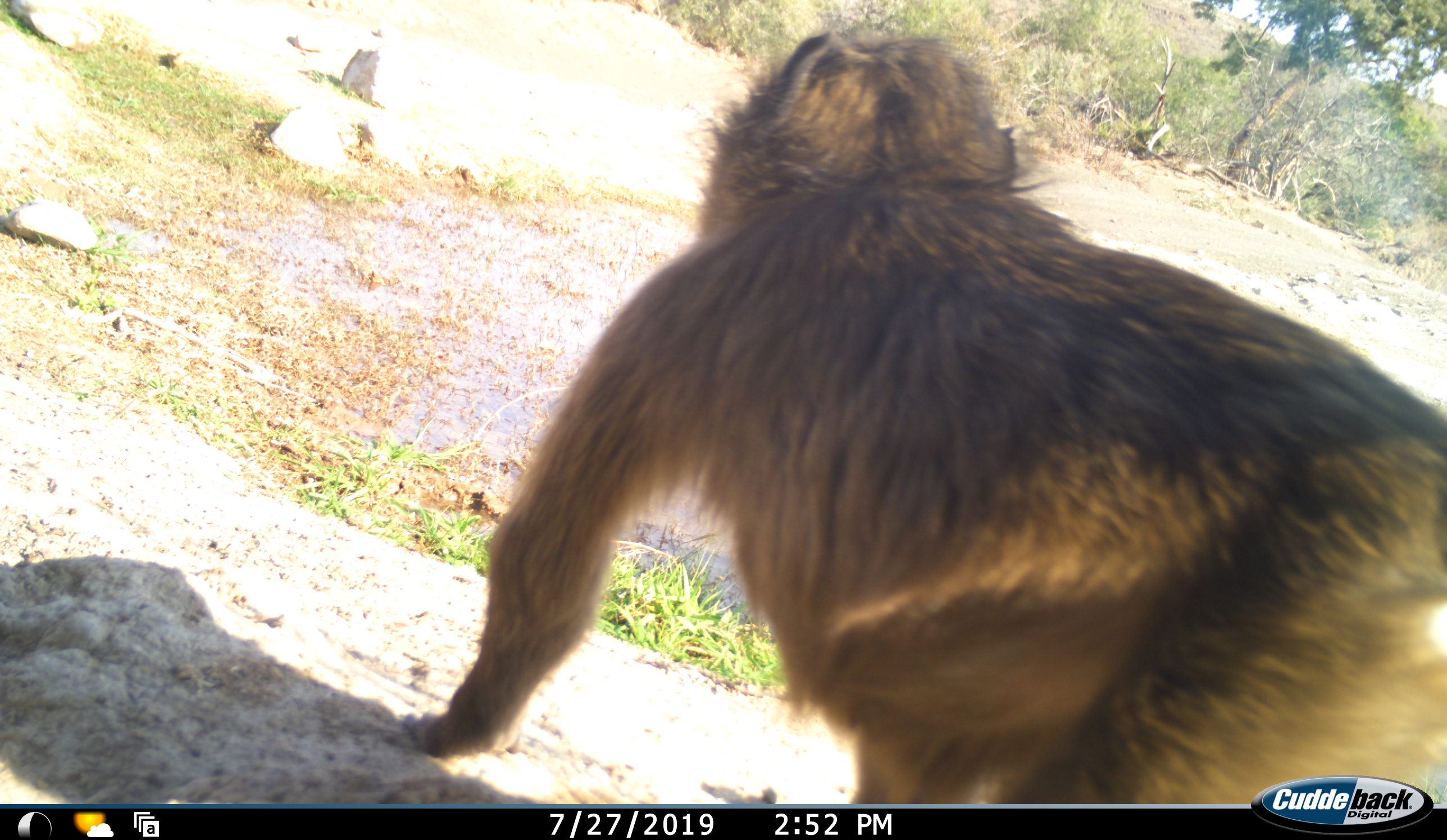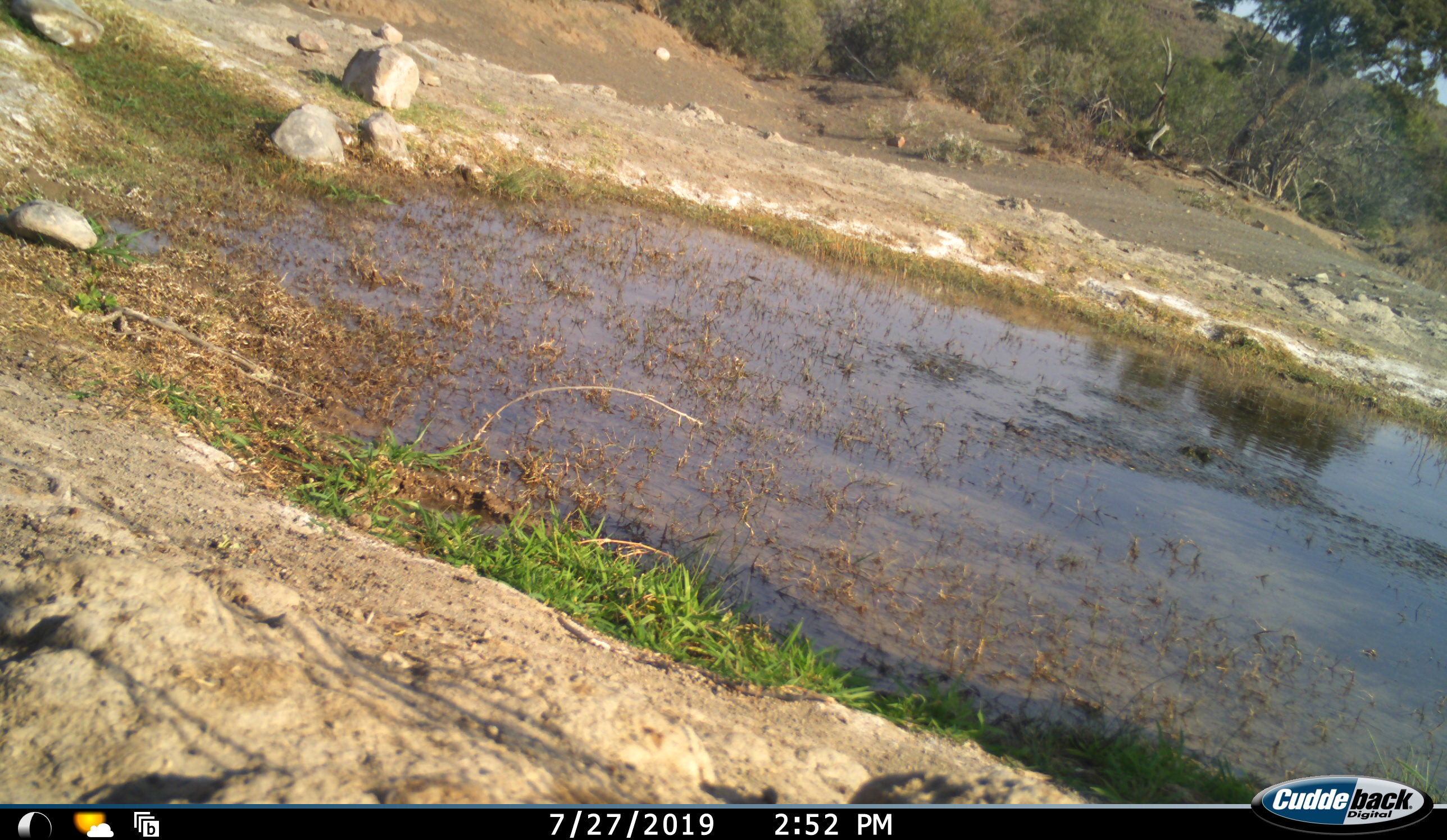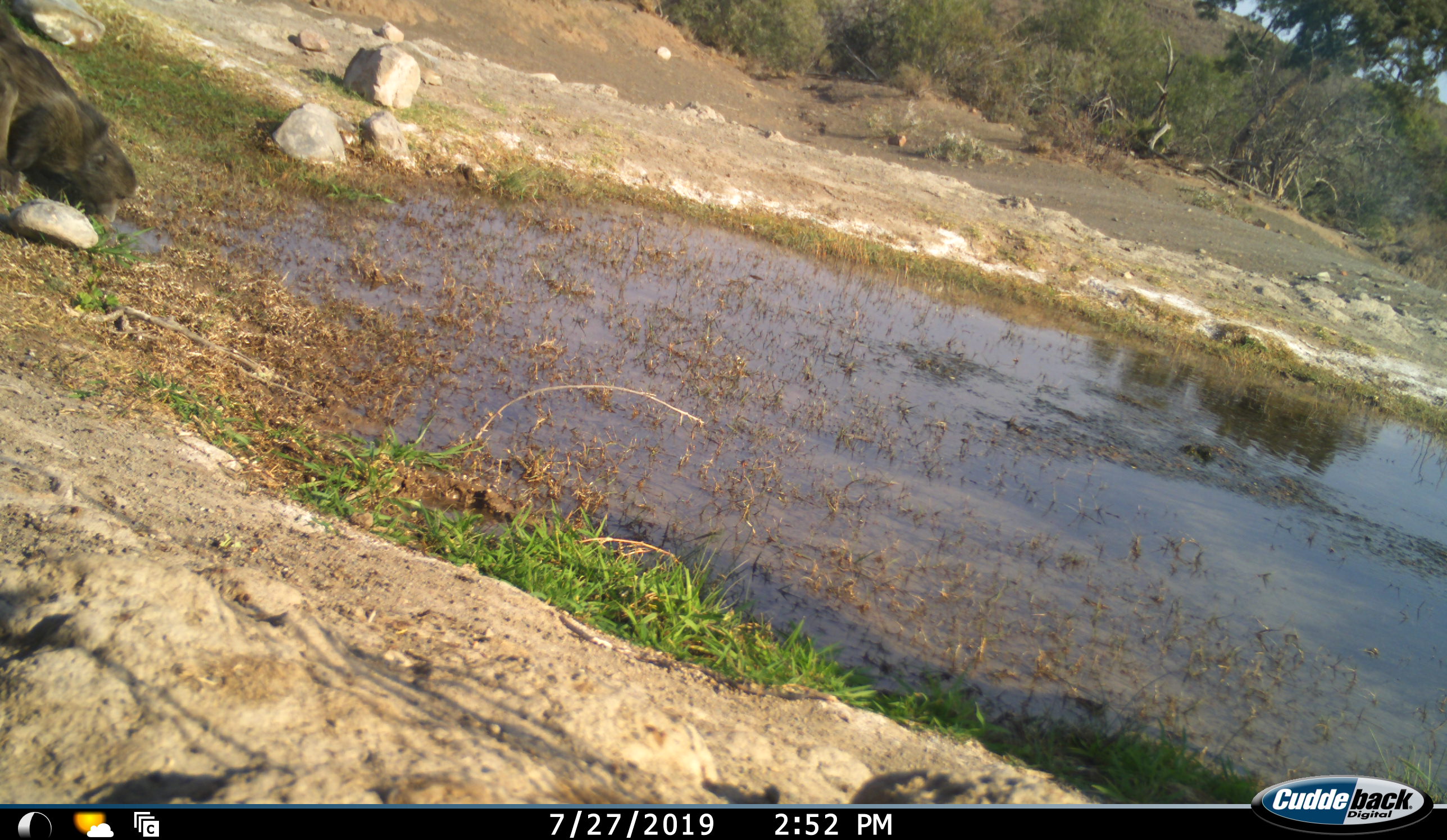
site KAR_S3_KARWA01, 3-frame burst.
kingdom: Animalia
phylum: Chordata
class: Mammalia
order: Primates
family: Cercopithecidae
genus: Papio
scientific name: Papio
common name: baboon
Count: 1.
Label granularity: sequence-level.